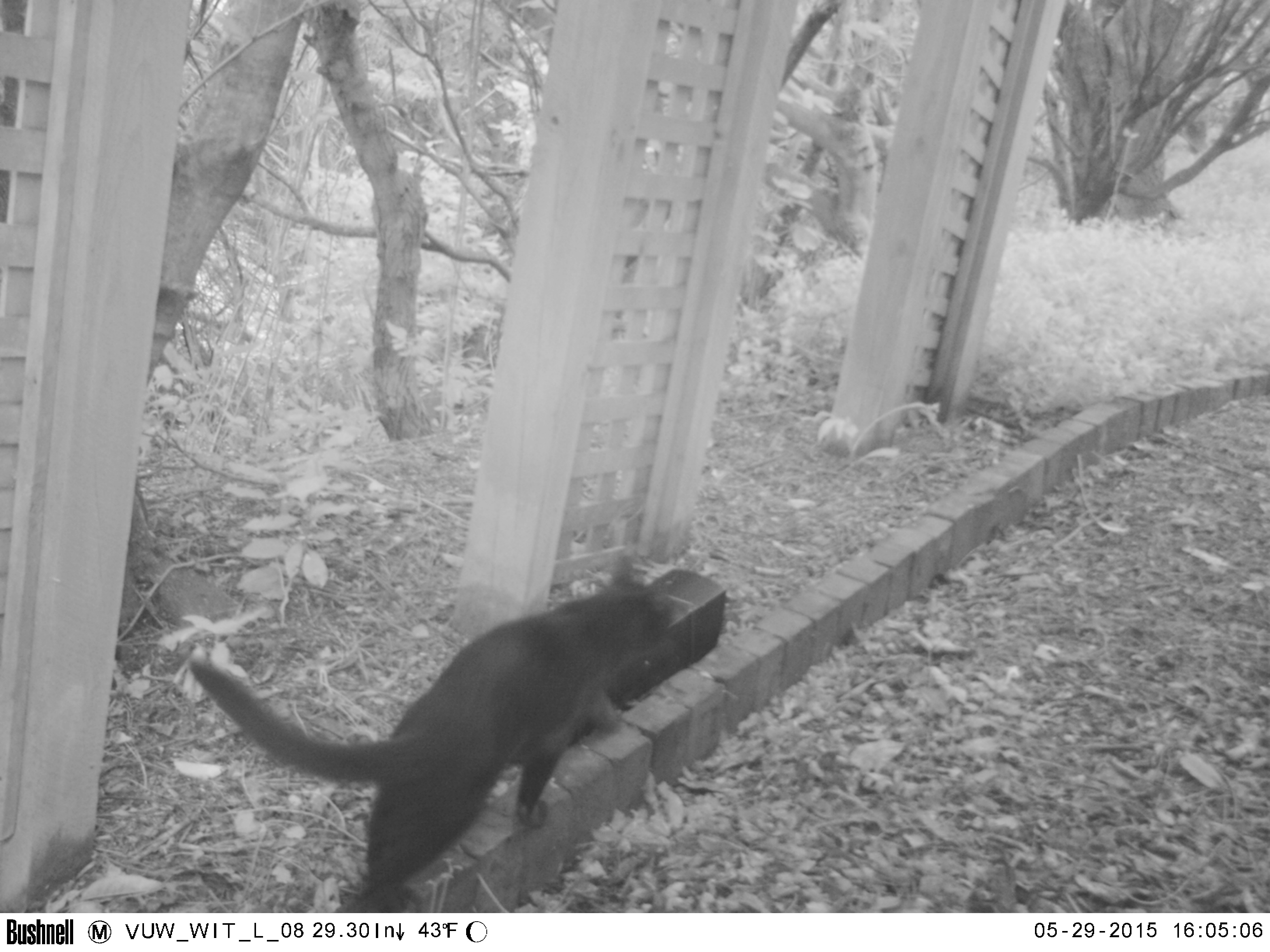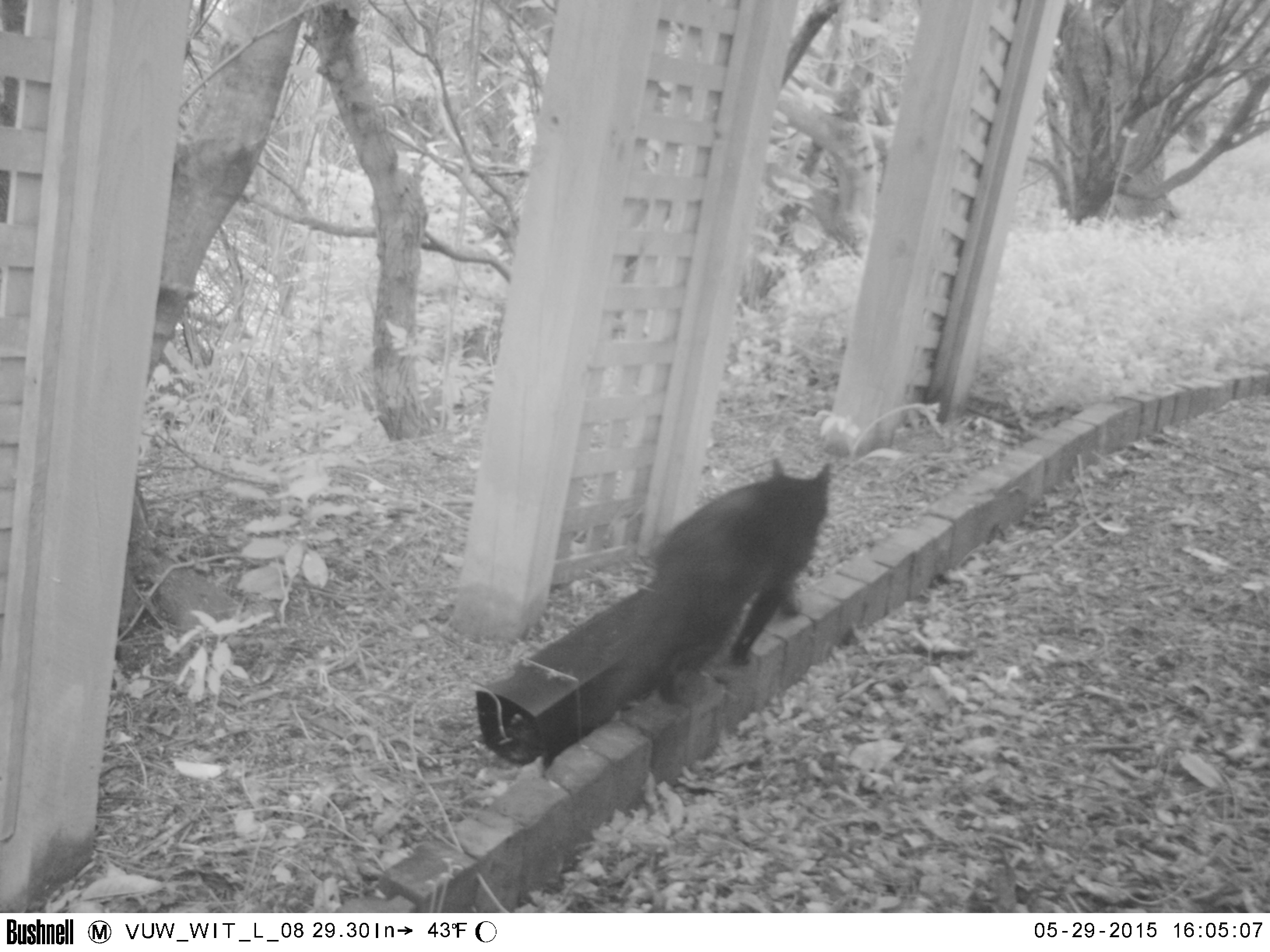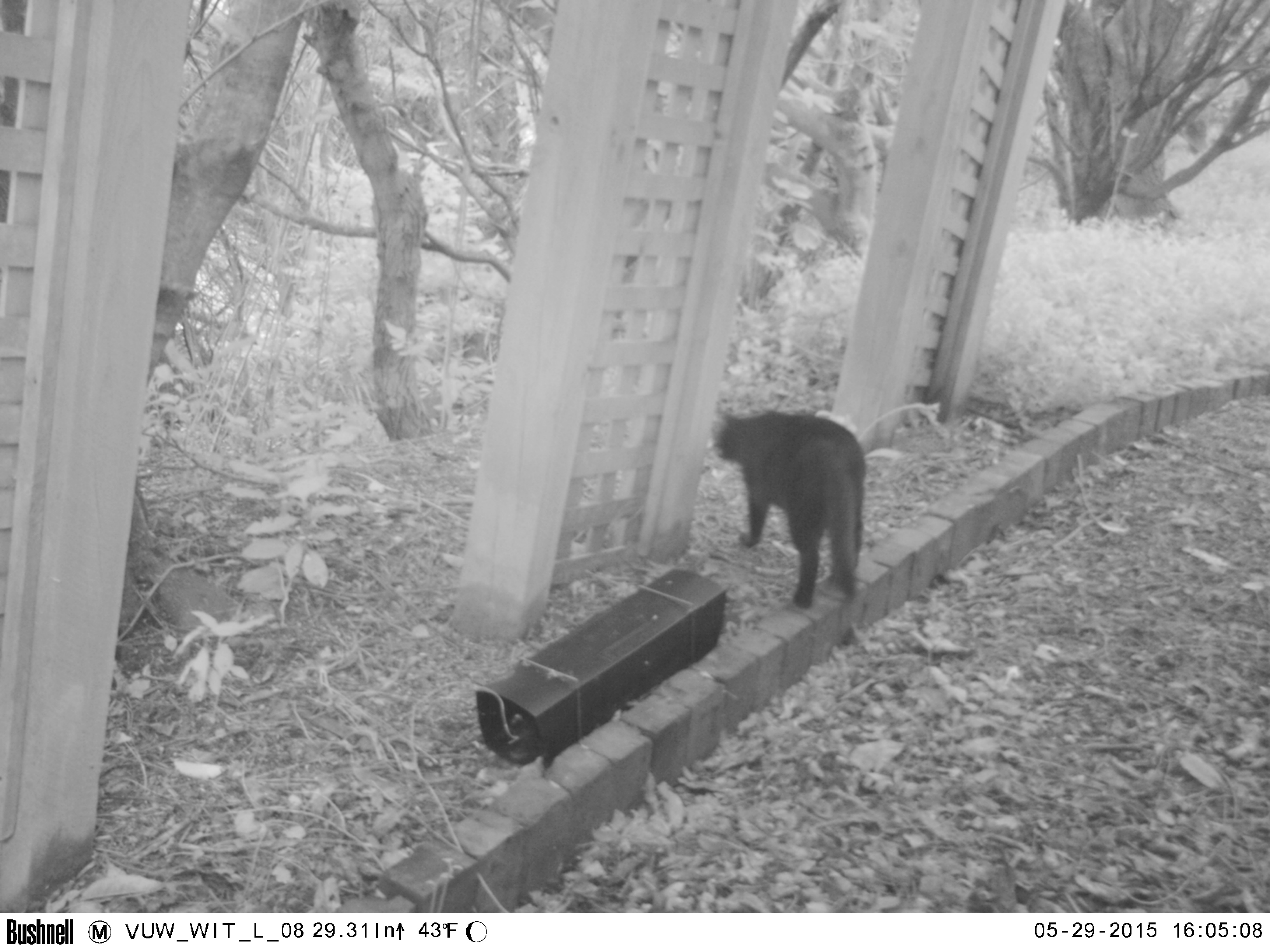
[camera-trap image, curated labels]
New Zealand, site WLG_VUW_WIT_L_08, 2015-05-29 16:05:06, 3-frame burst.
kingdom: Animalia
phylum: Chordata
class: Mammalia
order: Carnivora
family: Felidae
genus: Felis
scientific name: Felis catus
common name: domestic cat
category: cat